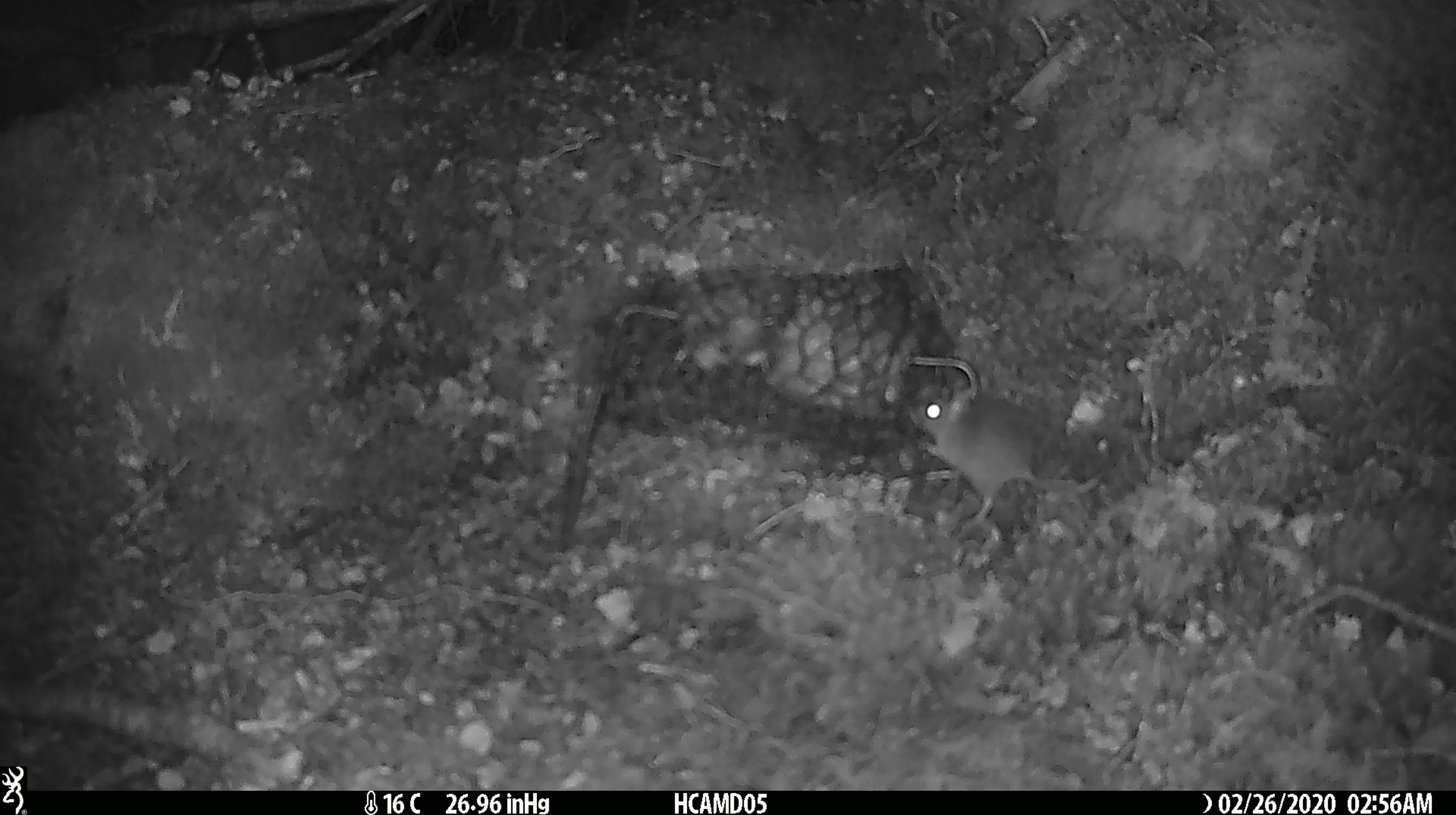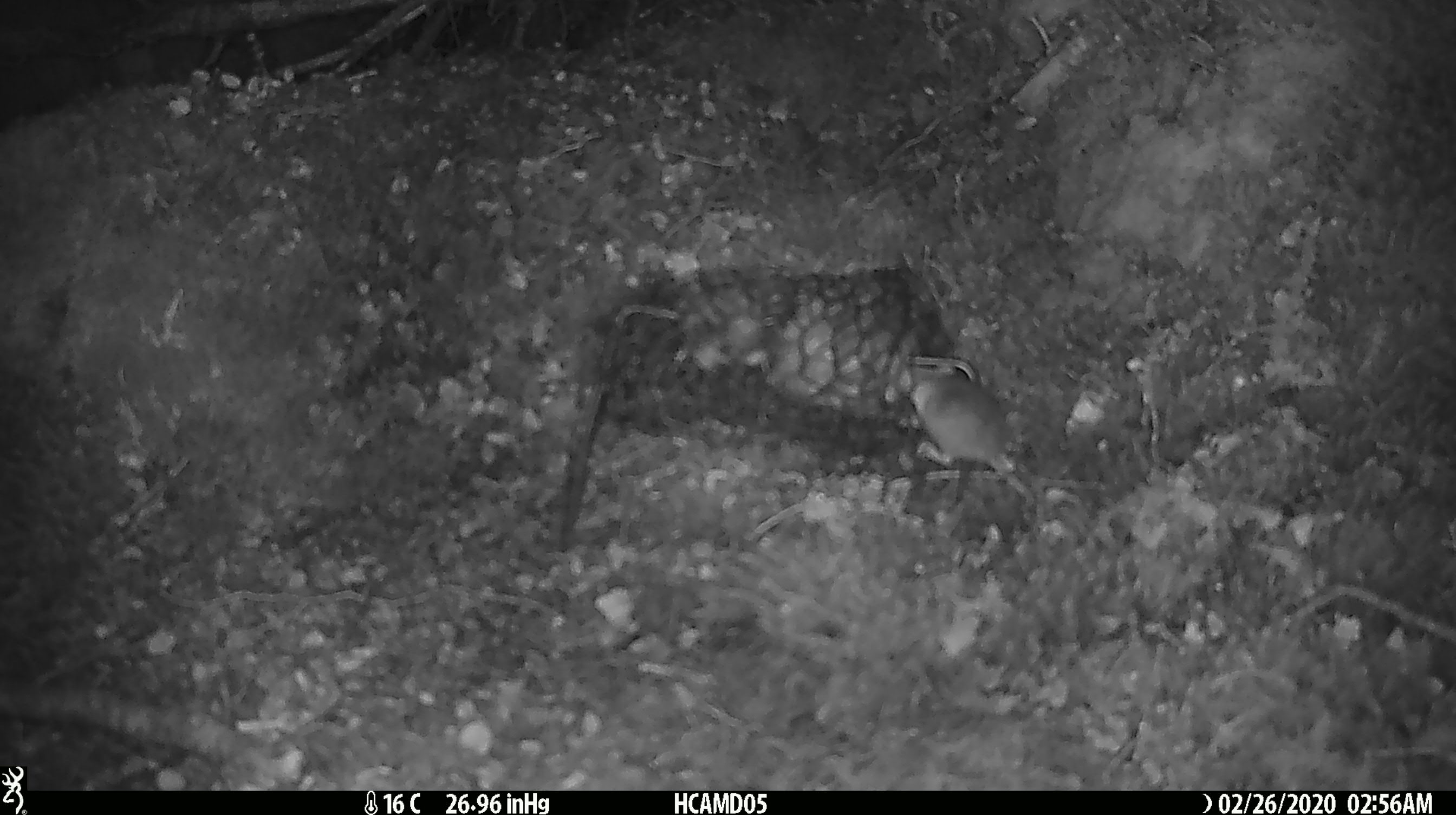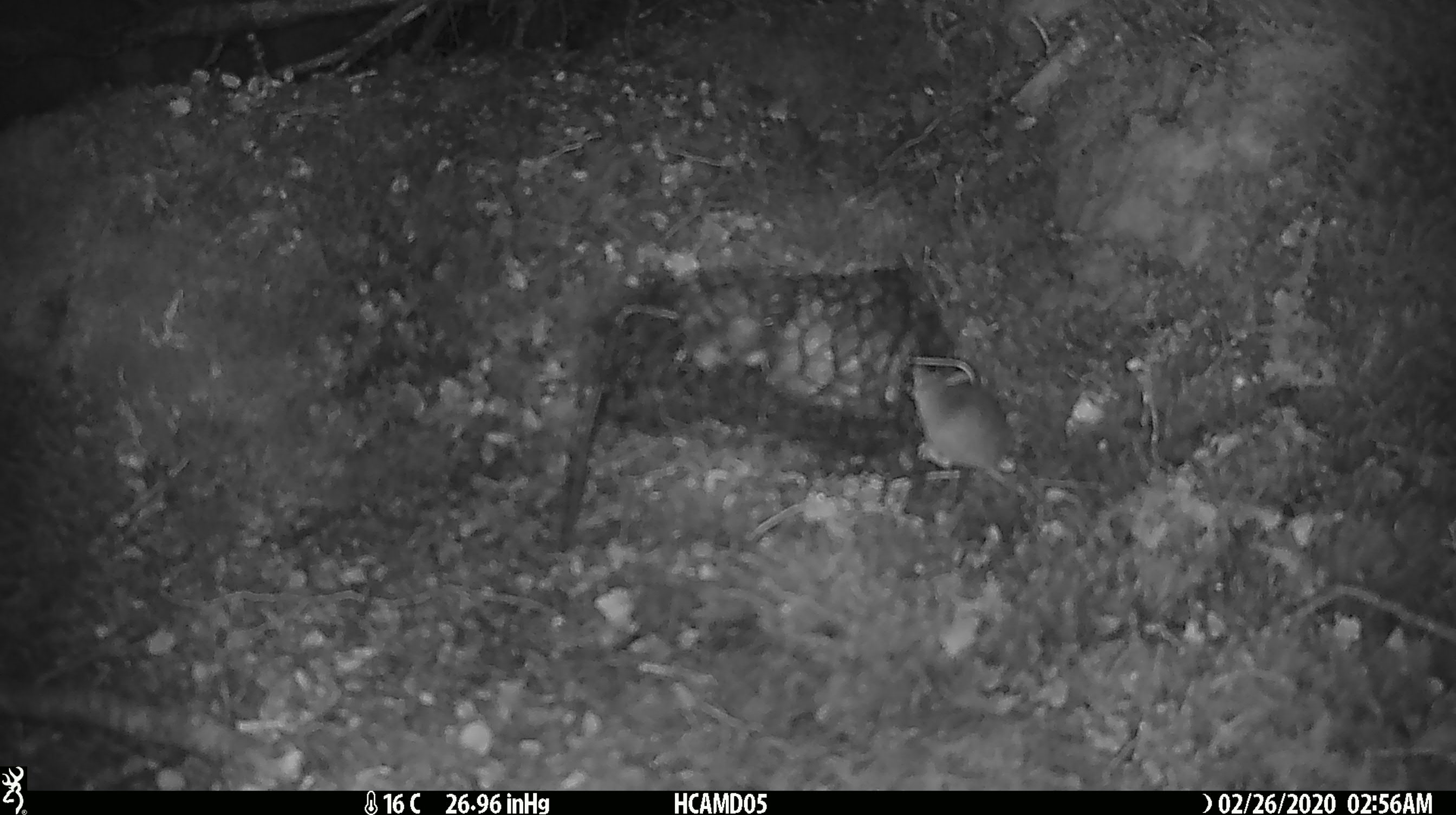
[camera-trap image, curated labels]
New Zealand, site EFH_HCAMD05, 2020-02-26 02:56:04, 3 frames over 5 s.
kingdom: Animalia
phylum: Chordata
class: Mammalia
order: Rodentia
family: Muridae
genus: Mus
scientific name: Mus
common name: mouse